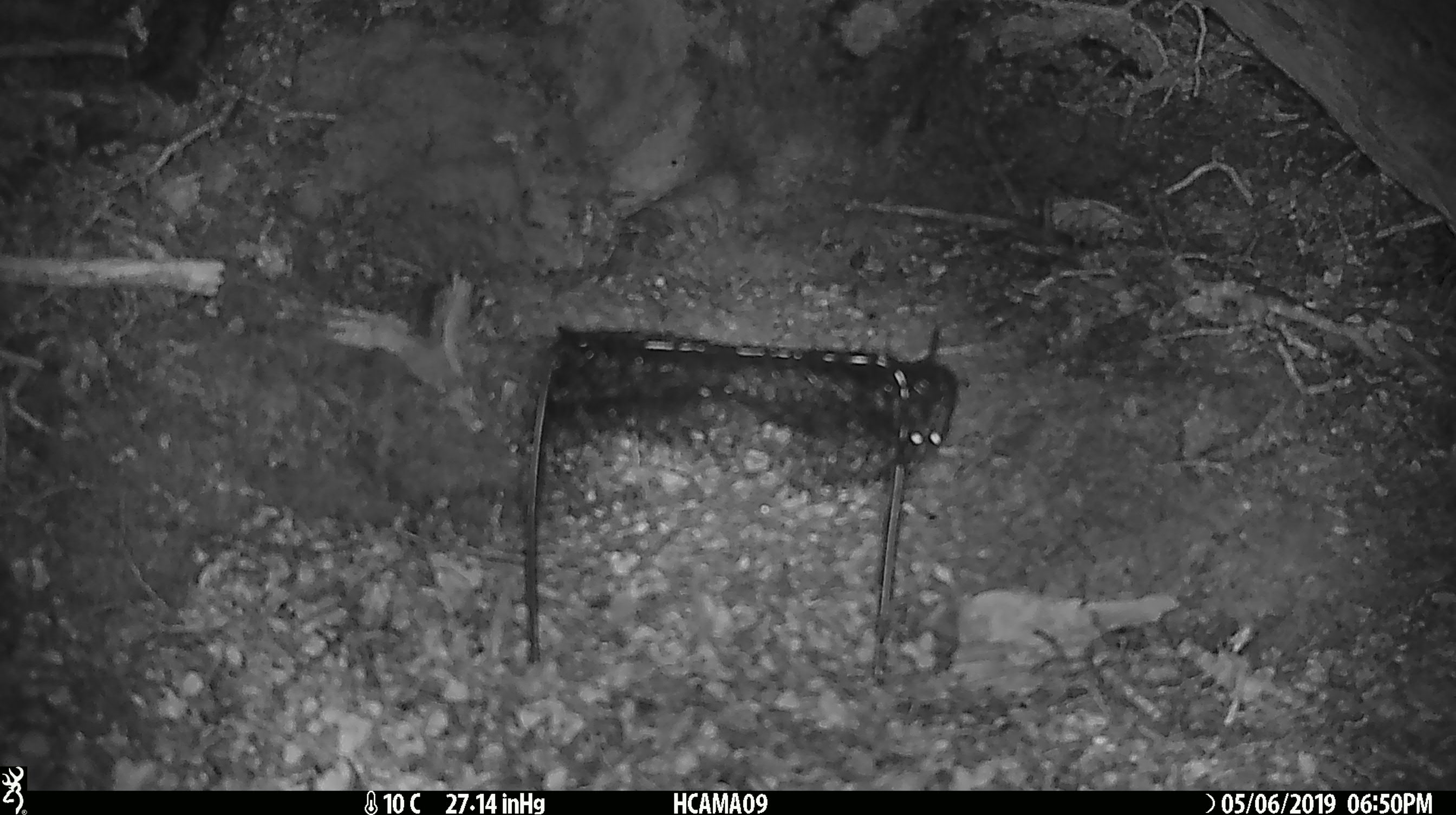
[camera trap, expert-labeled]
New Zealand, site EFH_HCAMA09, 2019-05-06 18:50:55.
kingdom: Animalia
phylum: Chordata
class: Mammalia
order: Rodentia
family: Muridae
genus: Rattus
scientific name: Rattus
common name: rat